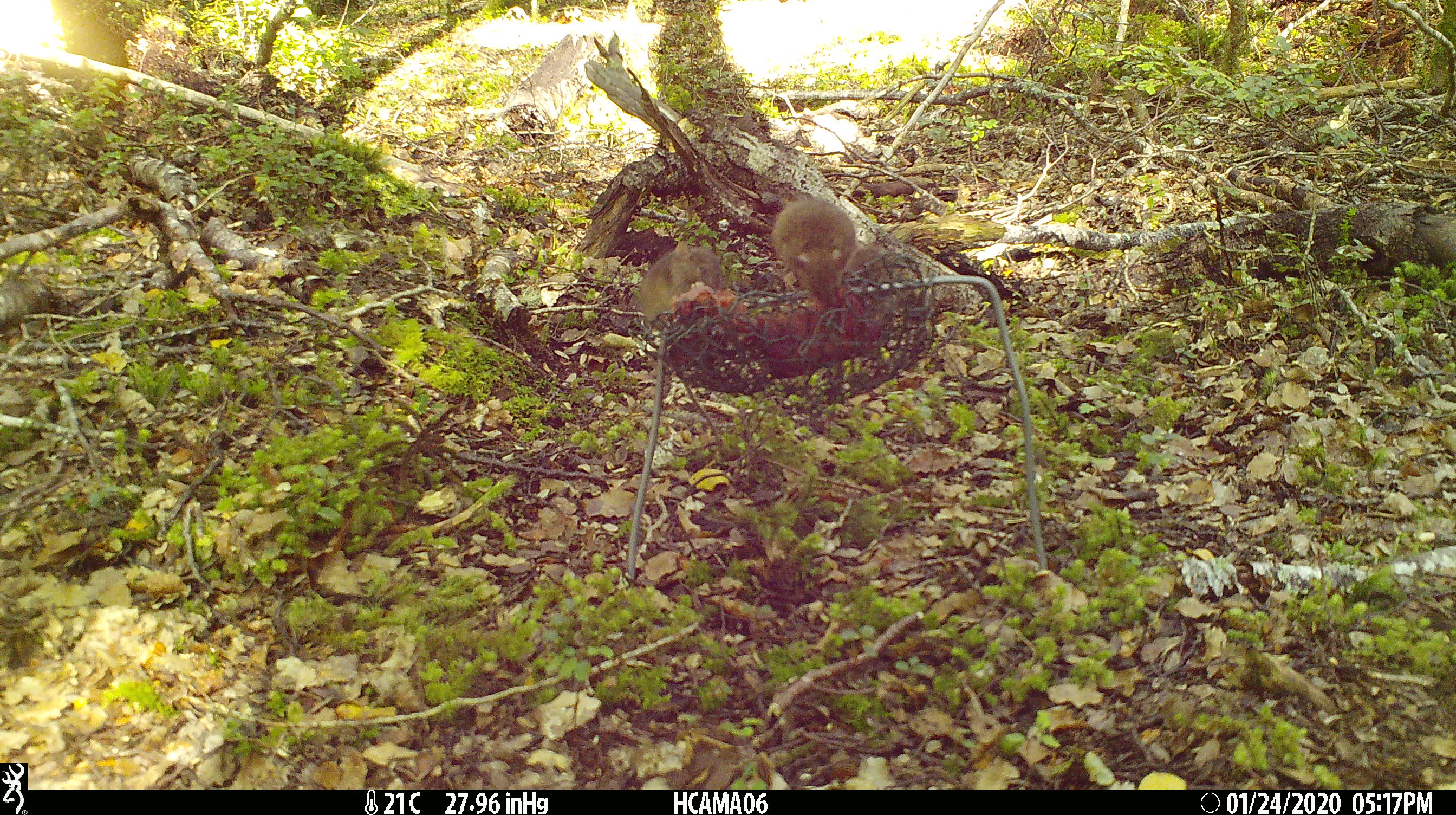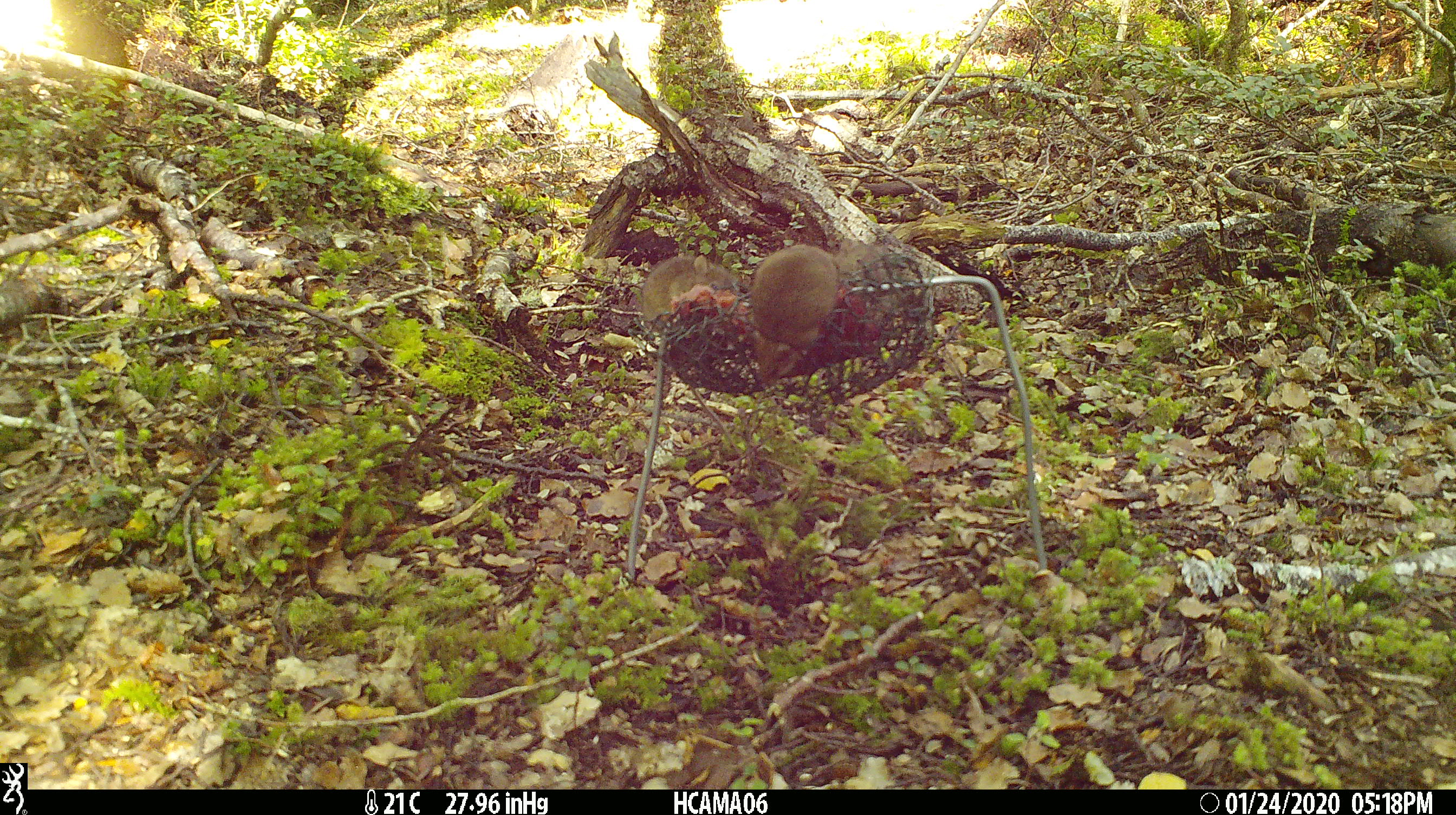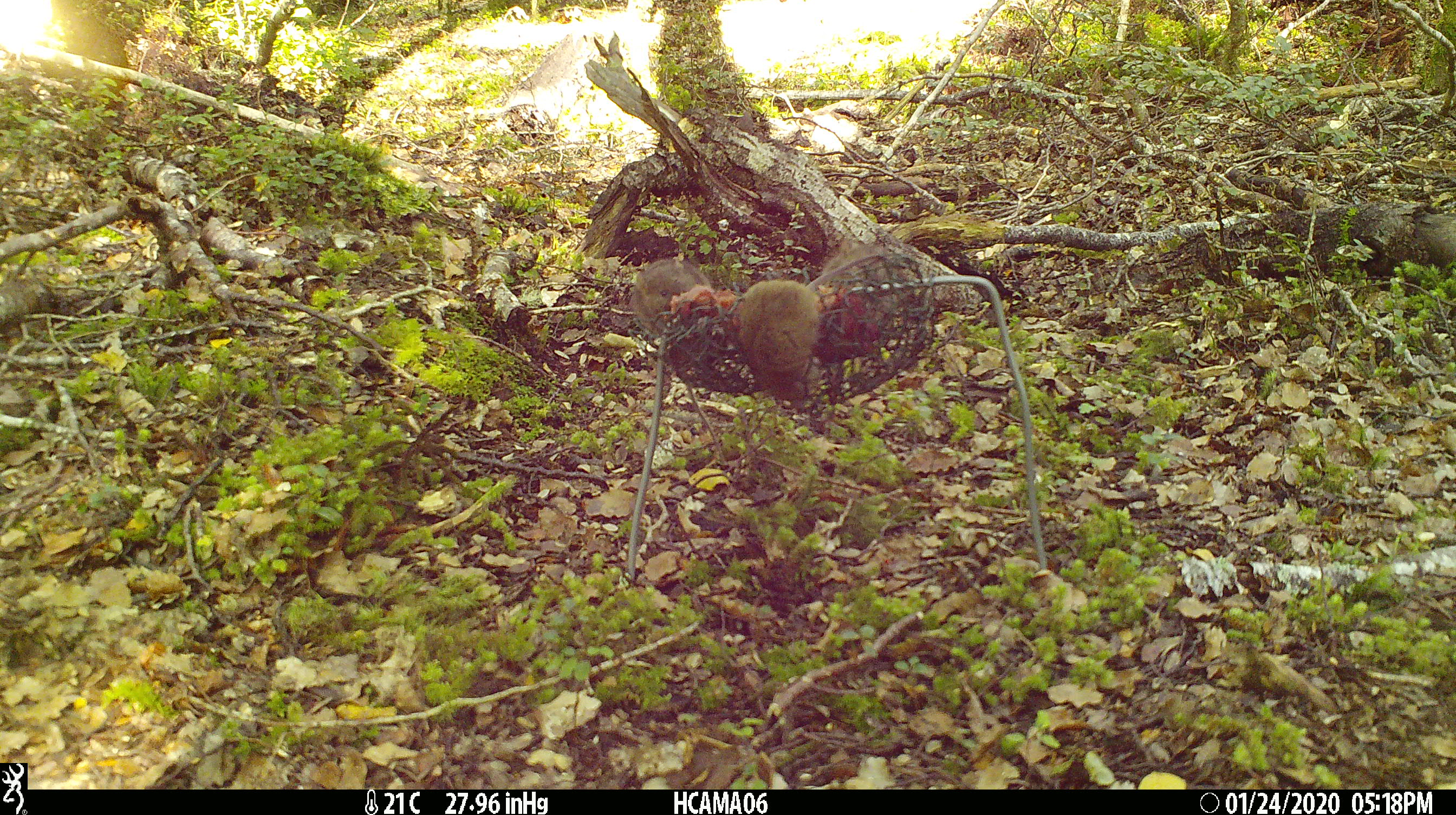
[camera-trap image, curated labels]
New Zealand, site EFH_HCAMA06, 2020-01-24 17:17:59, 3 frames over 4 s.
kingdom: Animalia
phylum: Chordata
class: Mammalia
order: Rodentia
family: Muridae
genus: Mus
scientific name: Mus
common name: mouse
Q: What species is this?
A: Mouse (Mus).